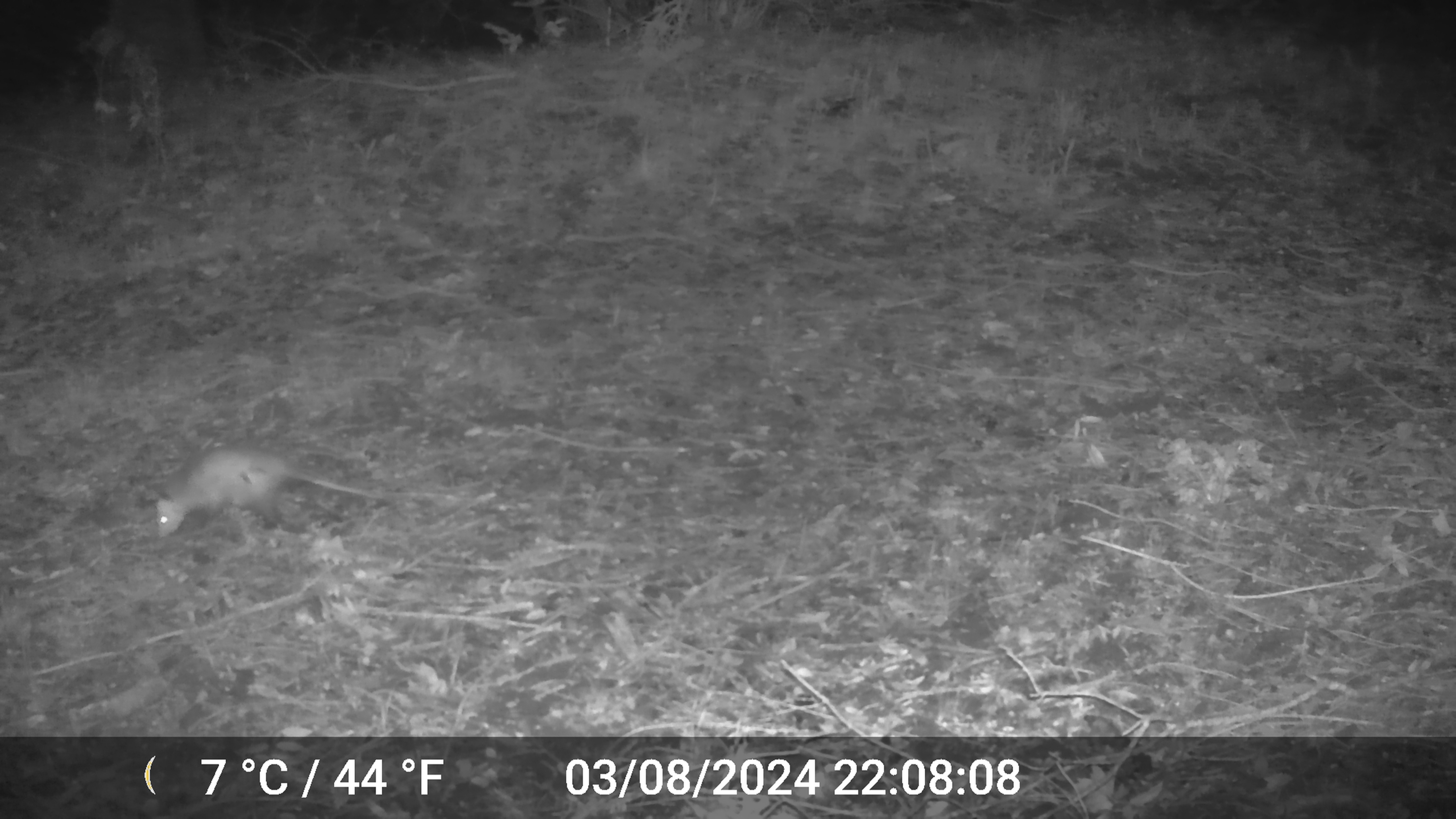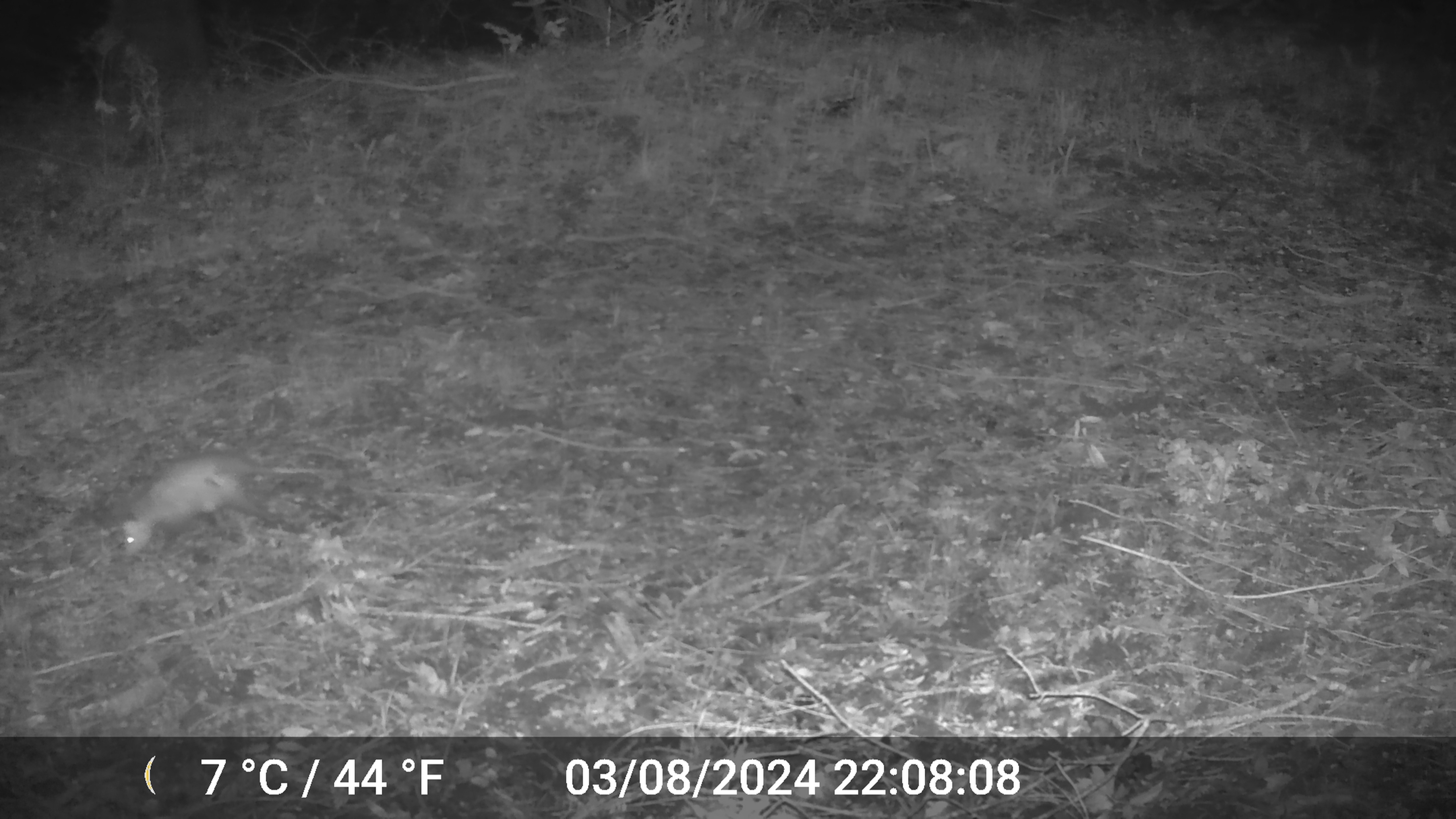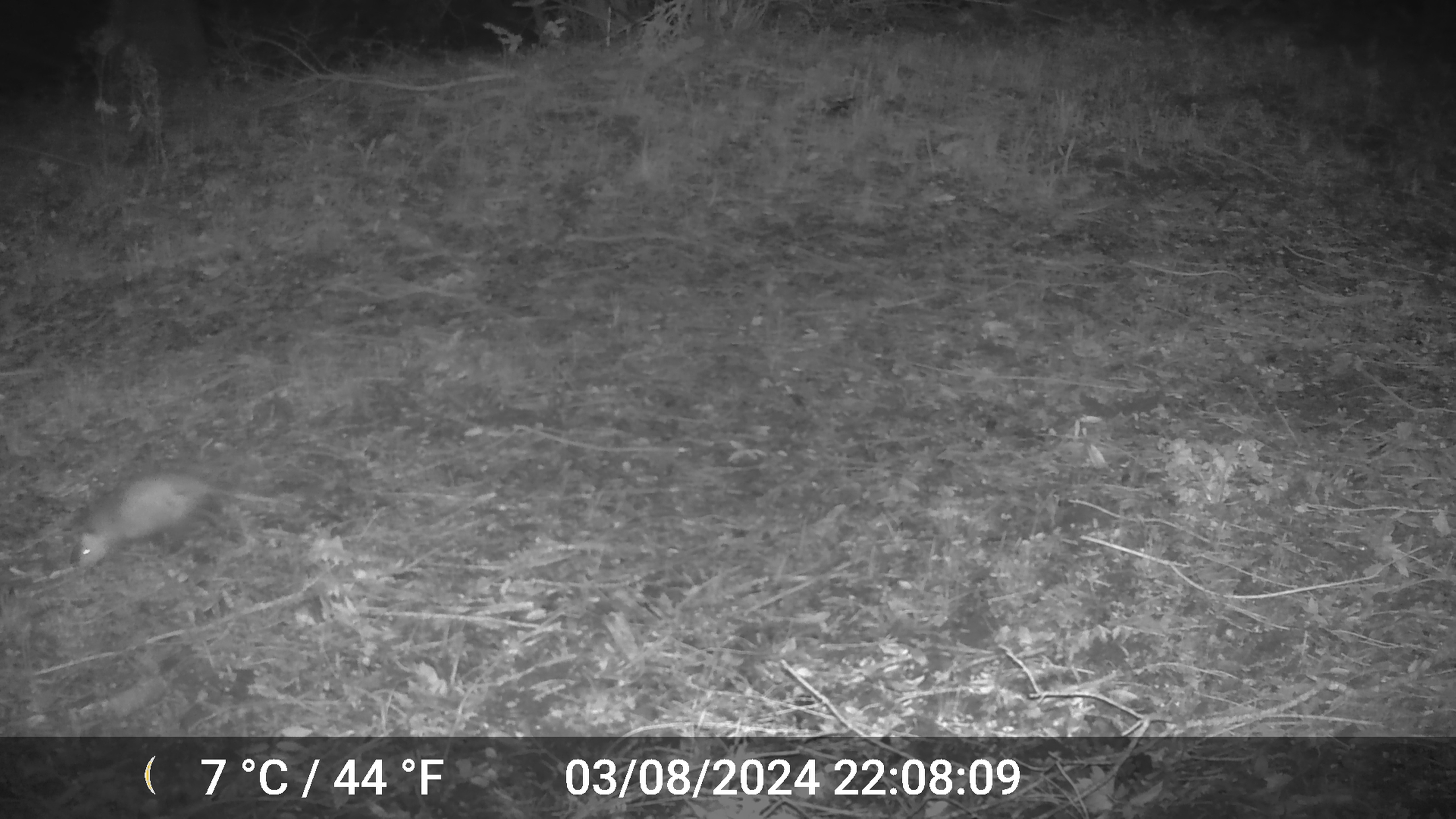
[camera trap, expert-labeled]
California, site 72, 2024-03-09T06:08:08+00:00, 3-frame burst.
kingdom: Animalia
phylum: Chordata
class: Mammalia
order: Didelphimorphia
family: Didelphidae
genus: Didelphis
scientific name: Didelphis virginiana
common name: virginia opossum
Virginia opossum (Didelphis virginiana).